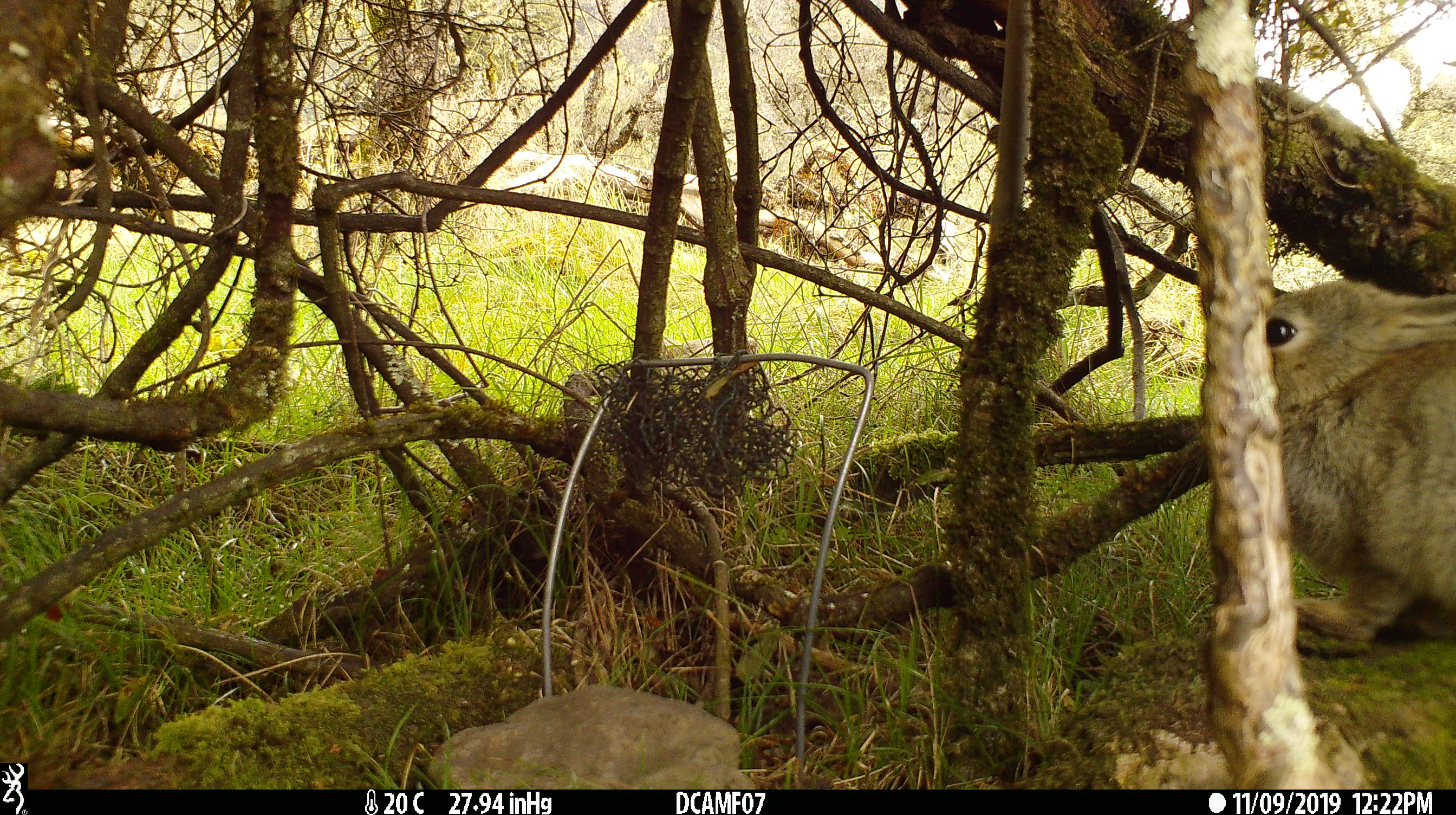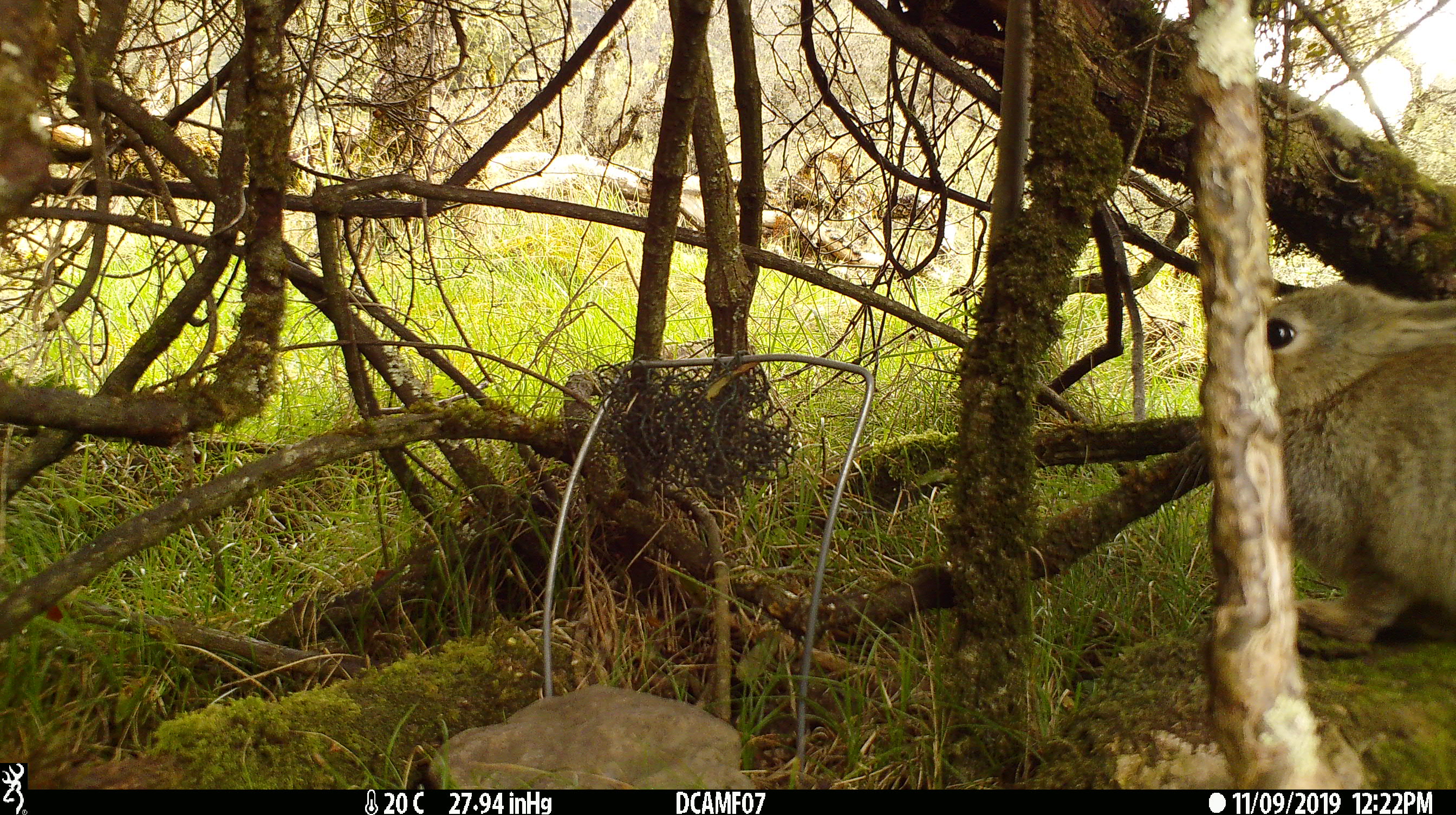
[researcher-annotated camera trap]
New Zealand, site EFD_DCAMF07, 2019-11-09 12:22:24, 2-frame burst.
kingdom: Animalia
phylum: Chordata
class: Mammalia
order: Lagomorpha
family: Leporidae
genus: Oryctolagus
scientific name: Oryctolagus cuniculus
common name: european rabbit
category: rabbit